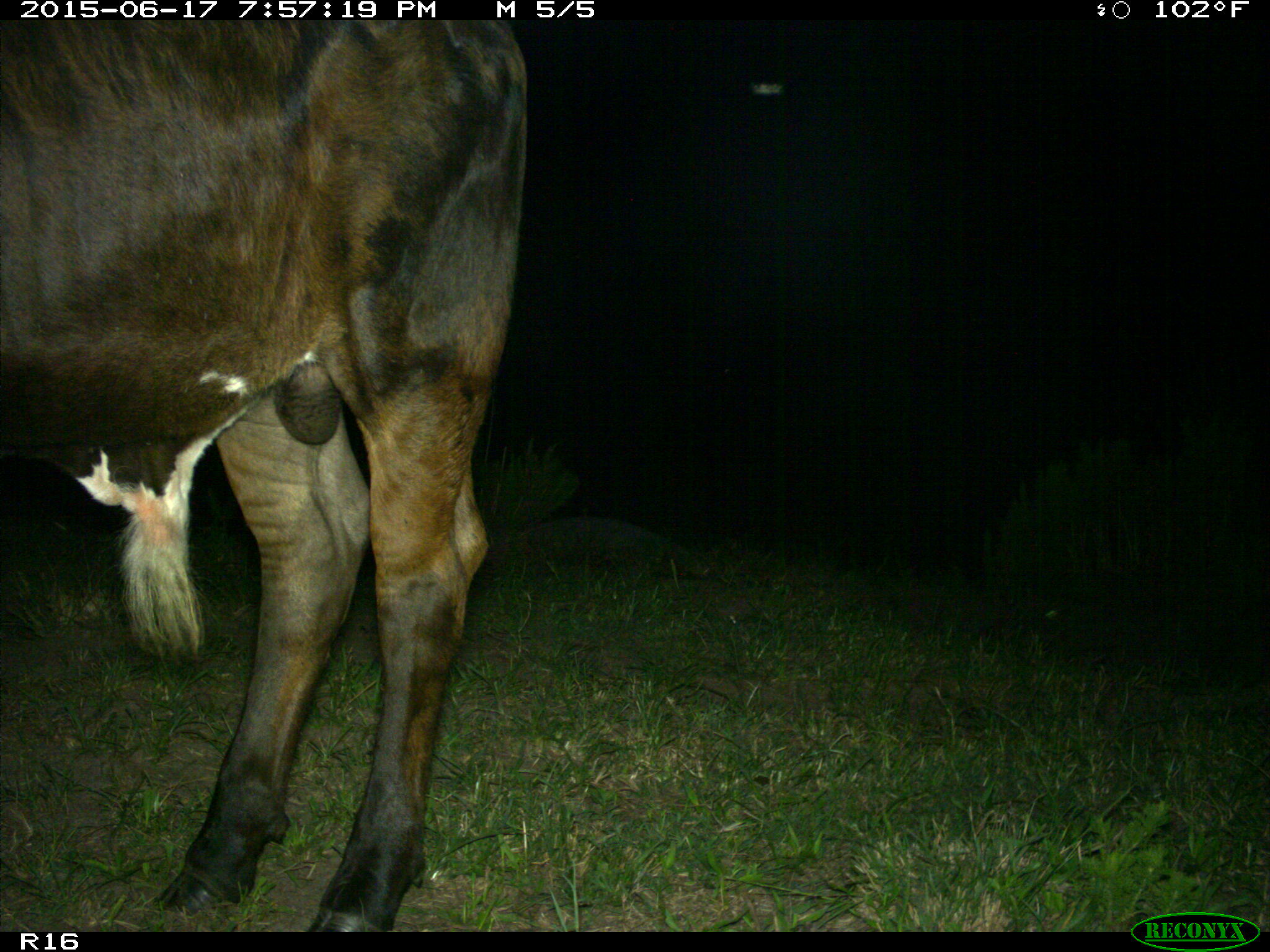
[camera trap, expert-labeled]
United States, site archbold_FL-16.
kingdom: Animalia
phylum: Chordata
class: Mammalia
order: Artiodactyla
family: Bovidae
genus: Bos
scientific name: Bos taurus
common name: domestic cow